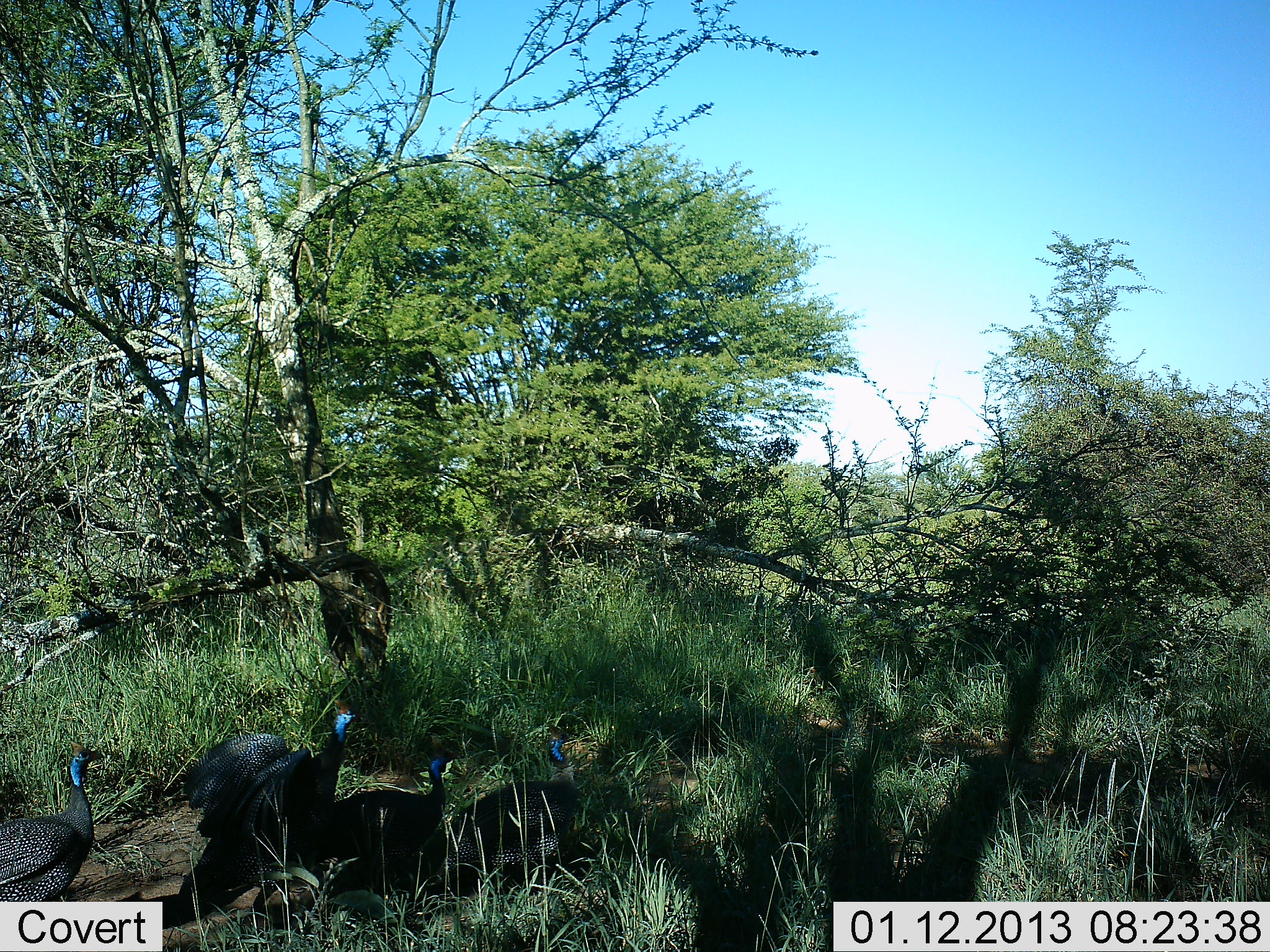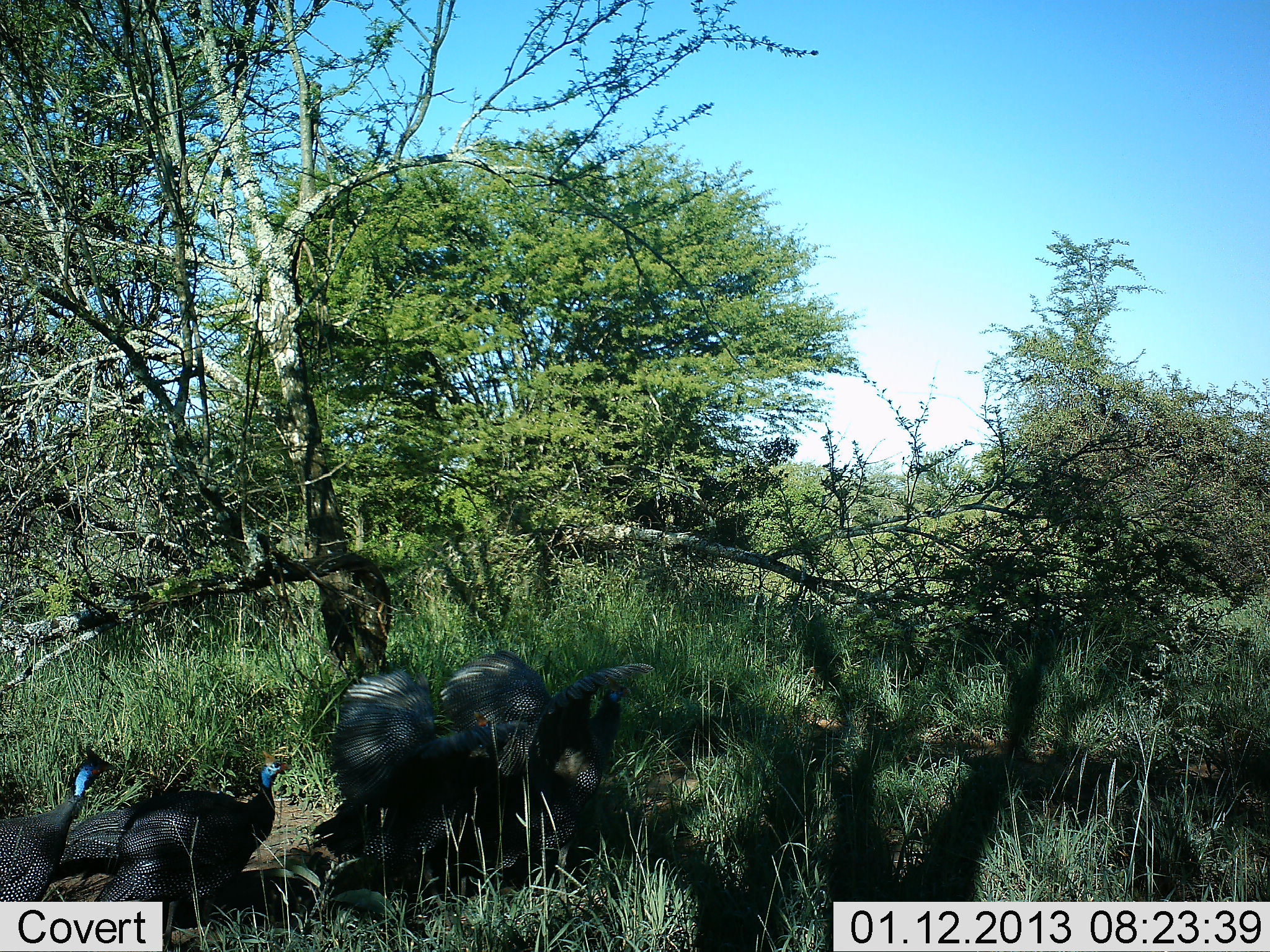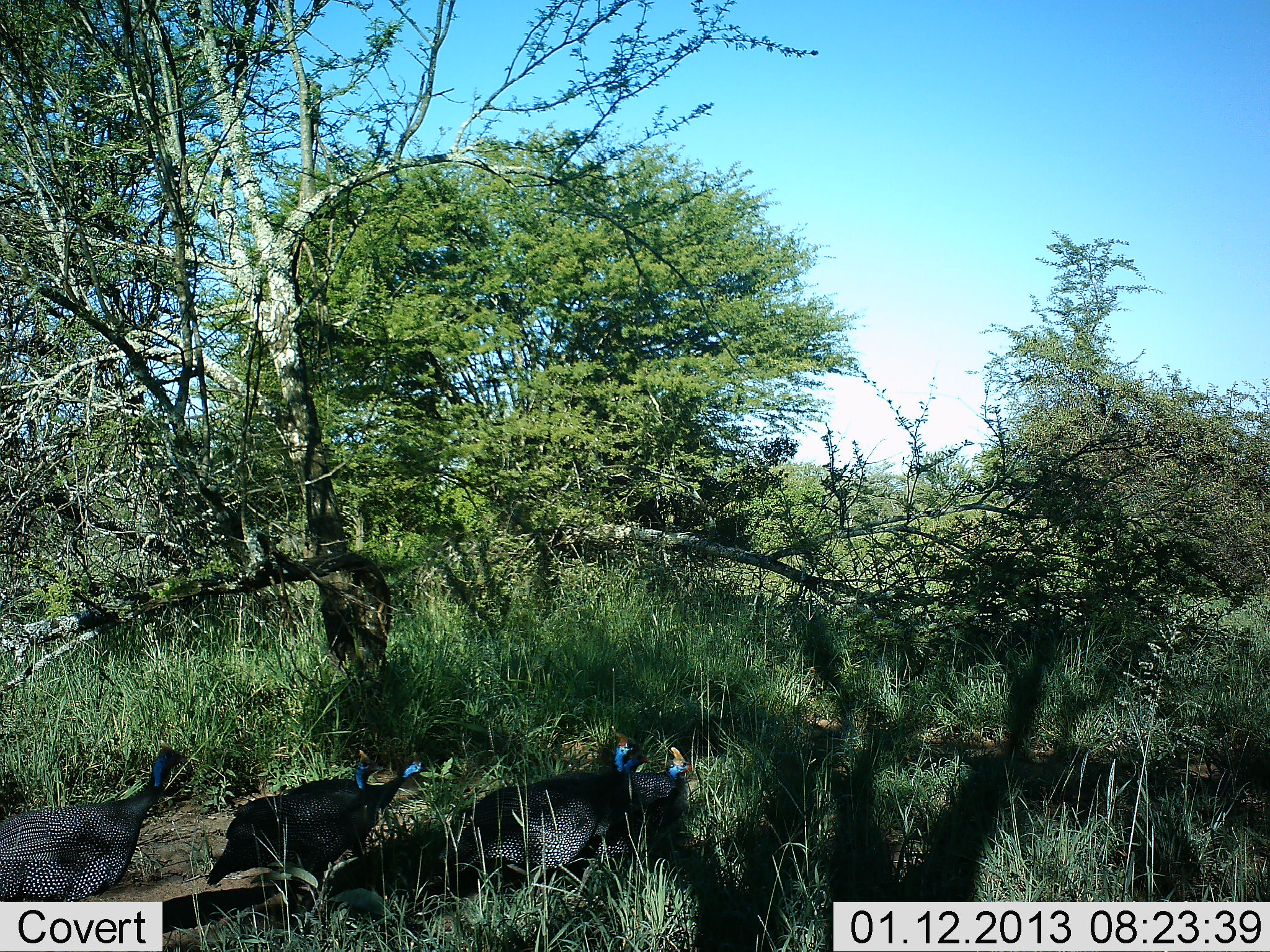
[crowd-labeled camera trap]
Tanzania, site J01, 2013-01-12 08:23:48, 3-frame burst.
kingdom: Animalia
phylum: Chordata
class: Aves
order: Galliformes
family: Numididae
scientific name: Numididae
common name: guinea fowl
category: guineafowl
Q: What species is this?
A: Guineafowl (guinea fowl) (Numididae).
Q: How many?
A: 5.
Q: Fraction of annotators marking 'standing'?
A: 16%.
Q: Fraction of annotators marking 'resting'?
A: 0%.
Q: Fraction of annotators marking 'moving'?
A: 100%.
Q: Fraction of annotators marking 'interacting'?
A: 21%.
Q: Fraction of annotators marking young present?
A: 0%.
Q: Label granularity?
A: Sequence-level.